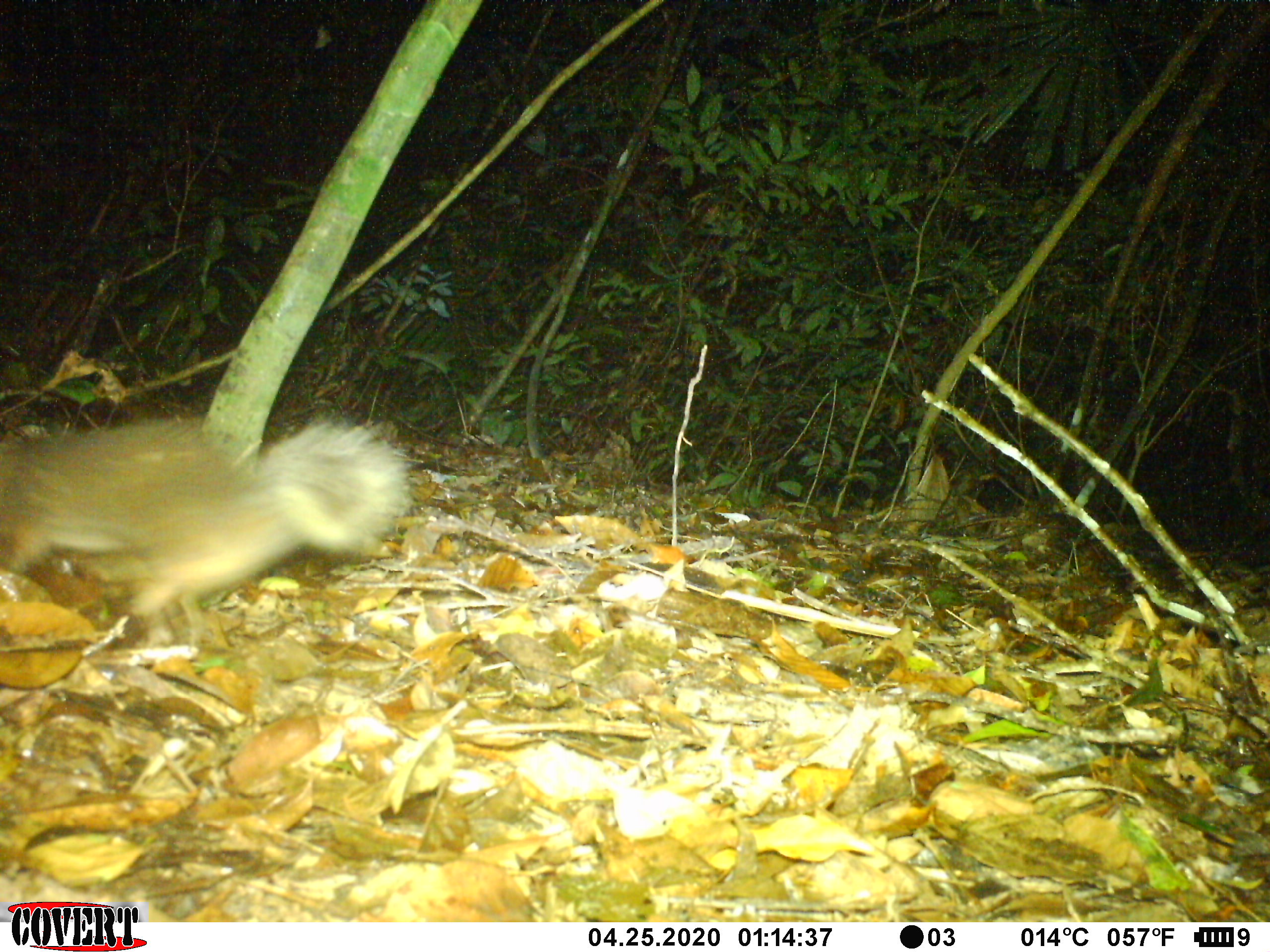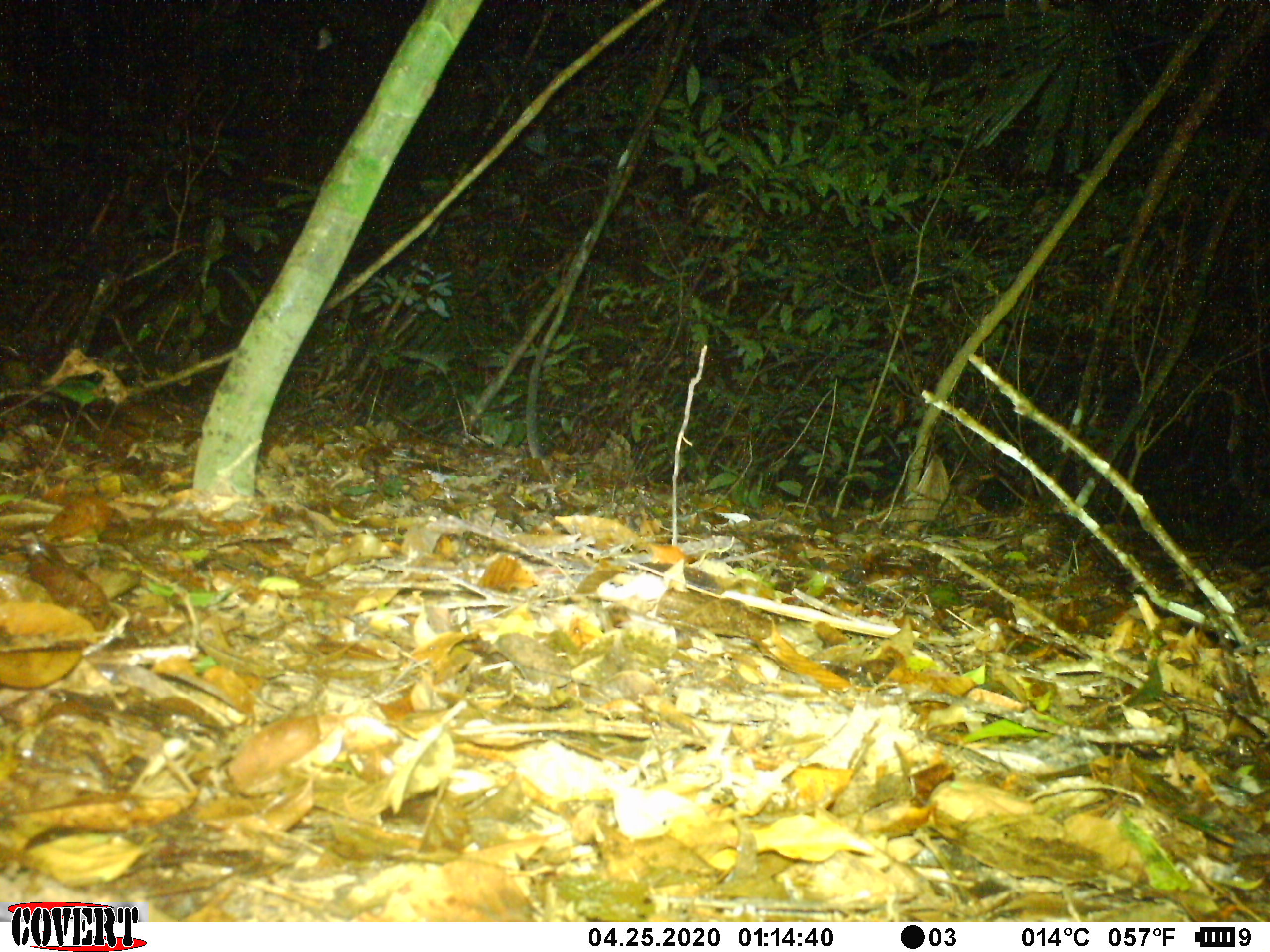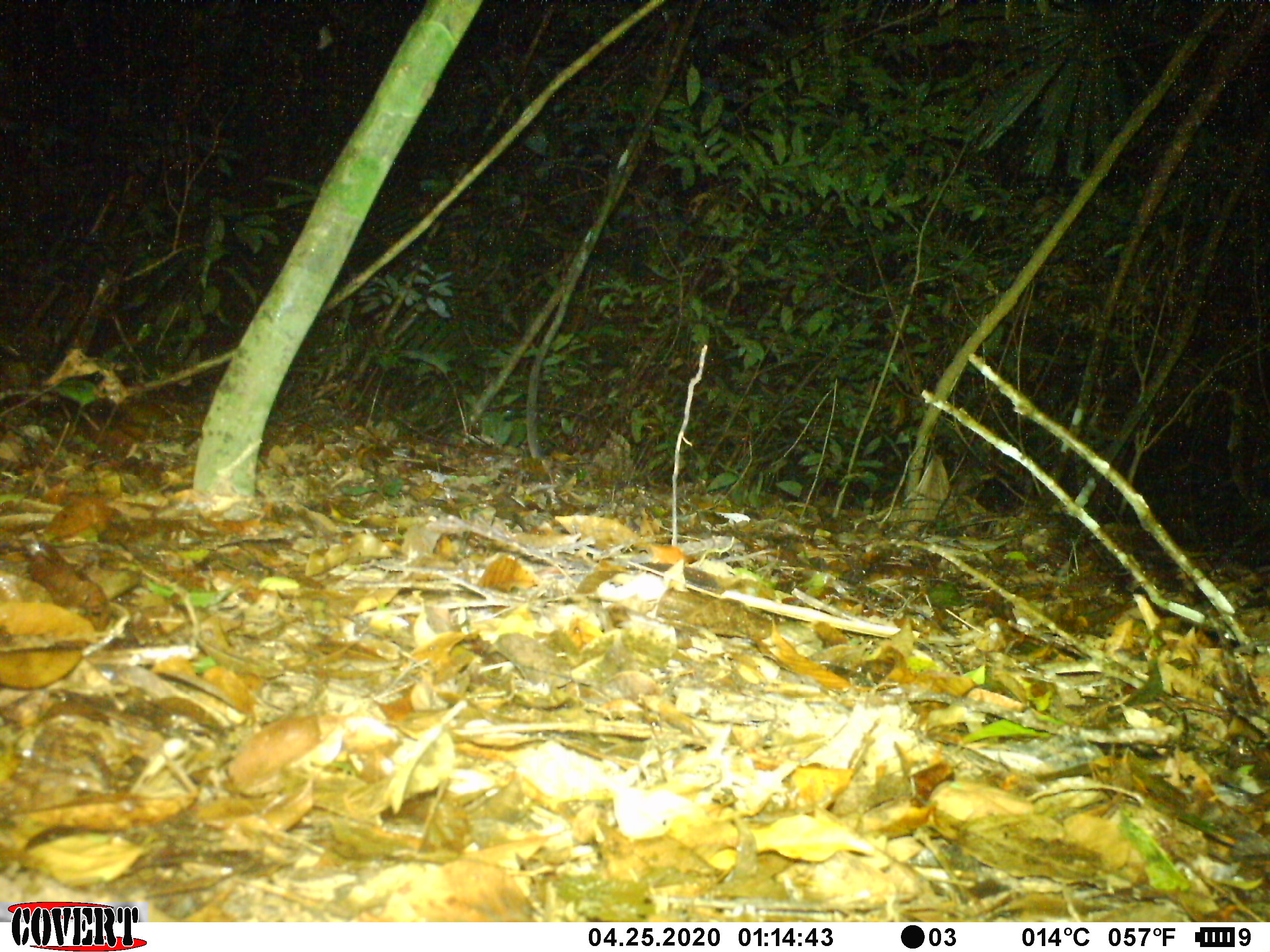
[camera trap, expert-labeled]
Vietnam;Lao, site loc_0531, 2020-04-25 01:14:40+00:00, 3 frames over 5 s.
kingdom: Animalia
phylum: Chordata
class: Mammalia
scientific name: Mammalia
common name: mammal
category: unidentified small mammal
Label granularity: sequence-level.